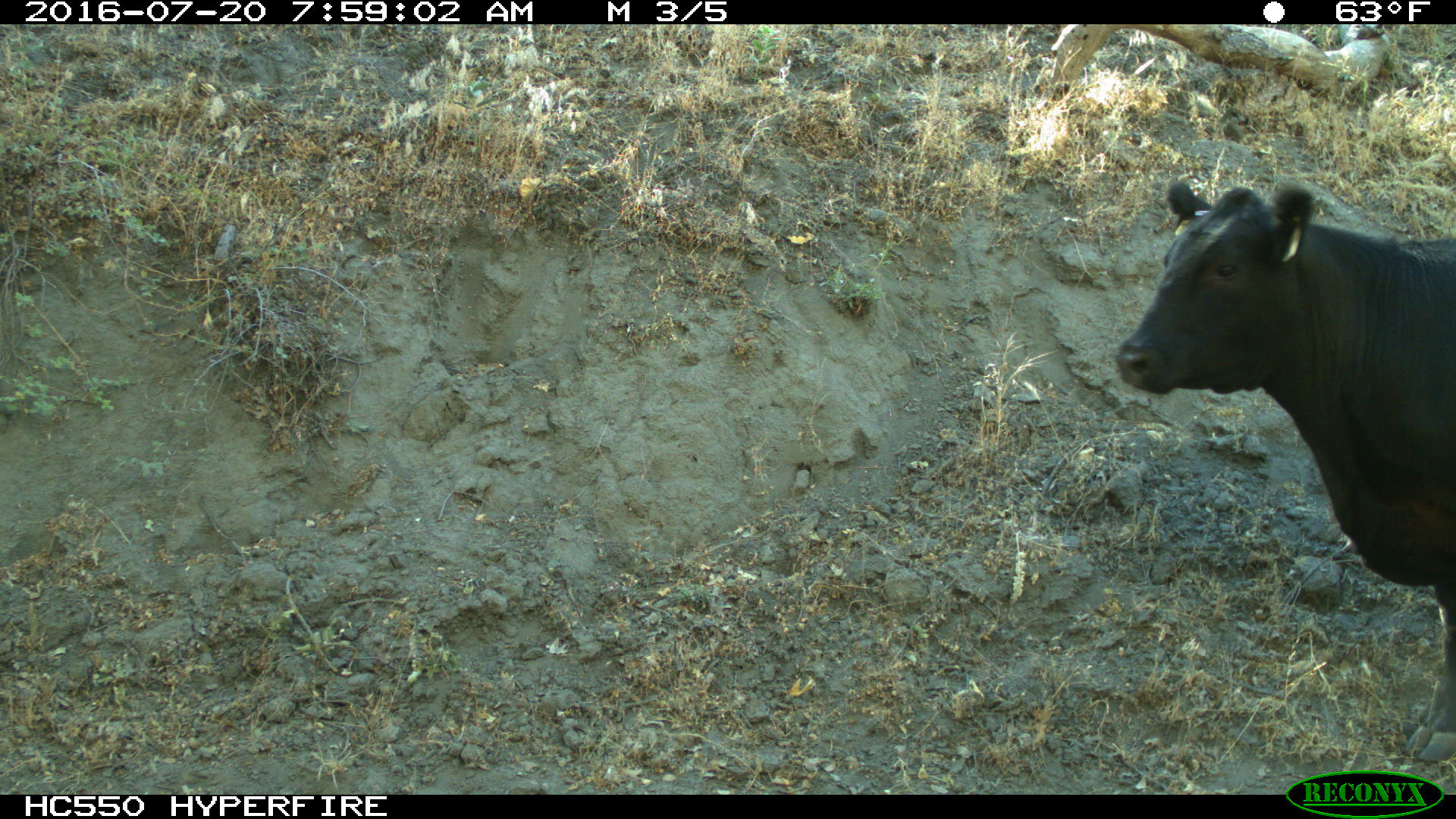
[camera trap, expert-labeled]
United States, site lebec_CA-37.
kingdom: Animalia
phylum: Chordata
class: Mammalia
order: Artiodactyla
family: Bovidae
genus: Bos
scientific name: Bos taurus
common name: domestic cow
Bos taurus (domestic cow).